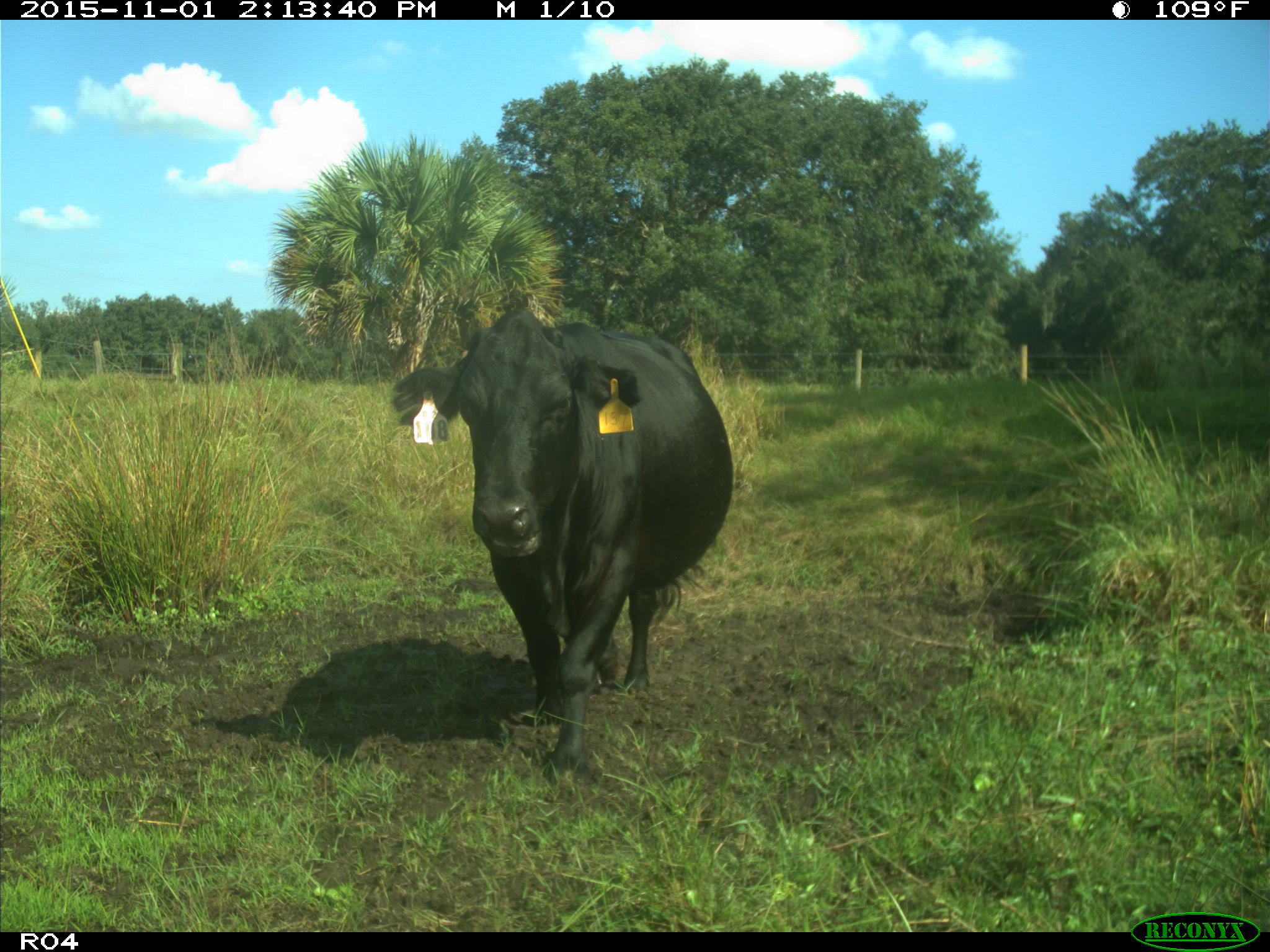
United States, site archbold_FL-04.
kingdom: Animalia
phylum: Chordata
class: Mammalia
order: Artiodactyla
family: Bovidae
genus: Bos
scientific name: Bos taurus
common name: domestic cow